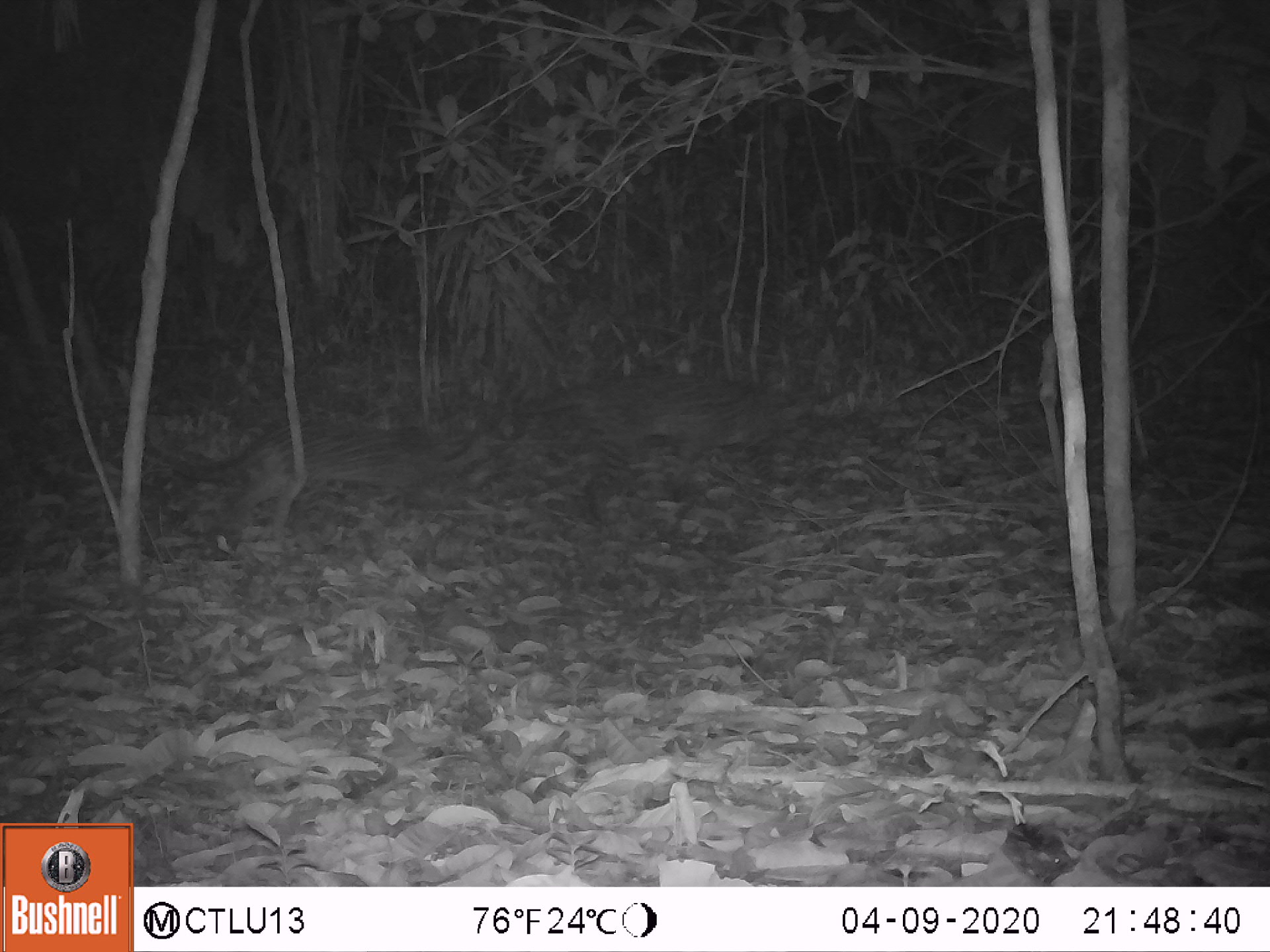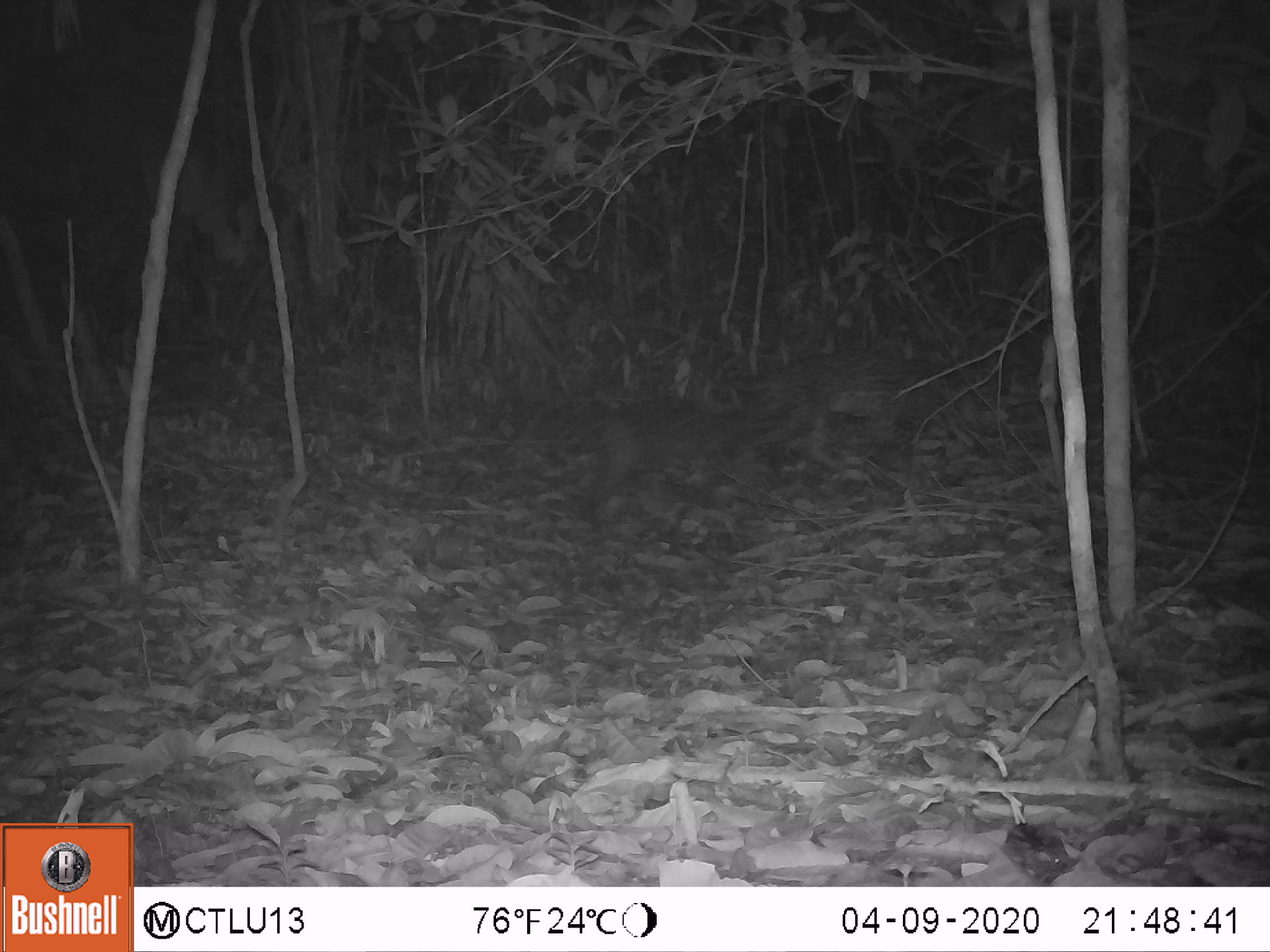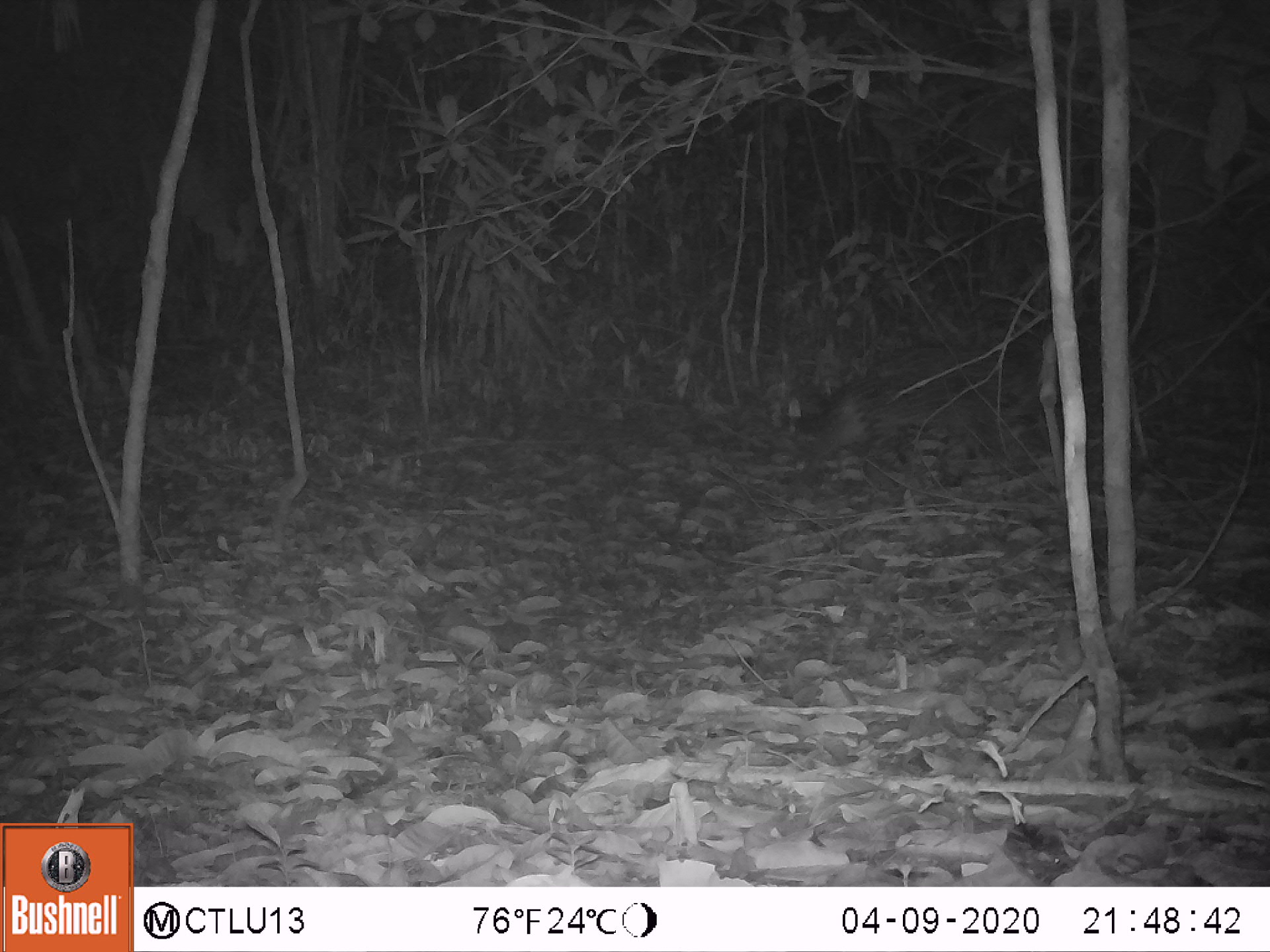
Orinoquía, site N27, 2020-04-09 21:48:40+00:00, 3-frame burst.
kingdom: Animalia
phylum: Chordata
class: Mammalia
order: Carnivora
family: Felidae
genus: Leopardus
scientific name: Leopardus pardalis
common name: ocelot